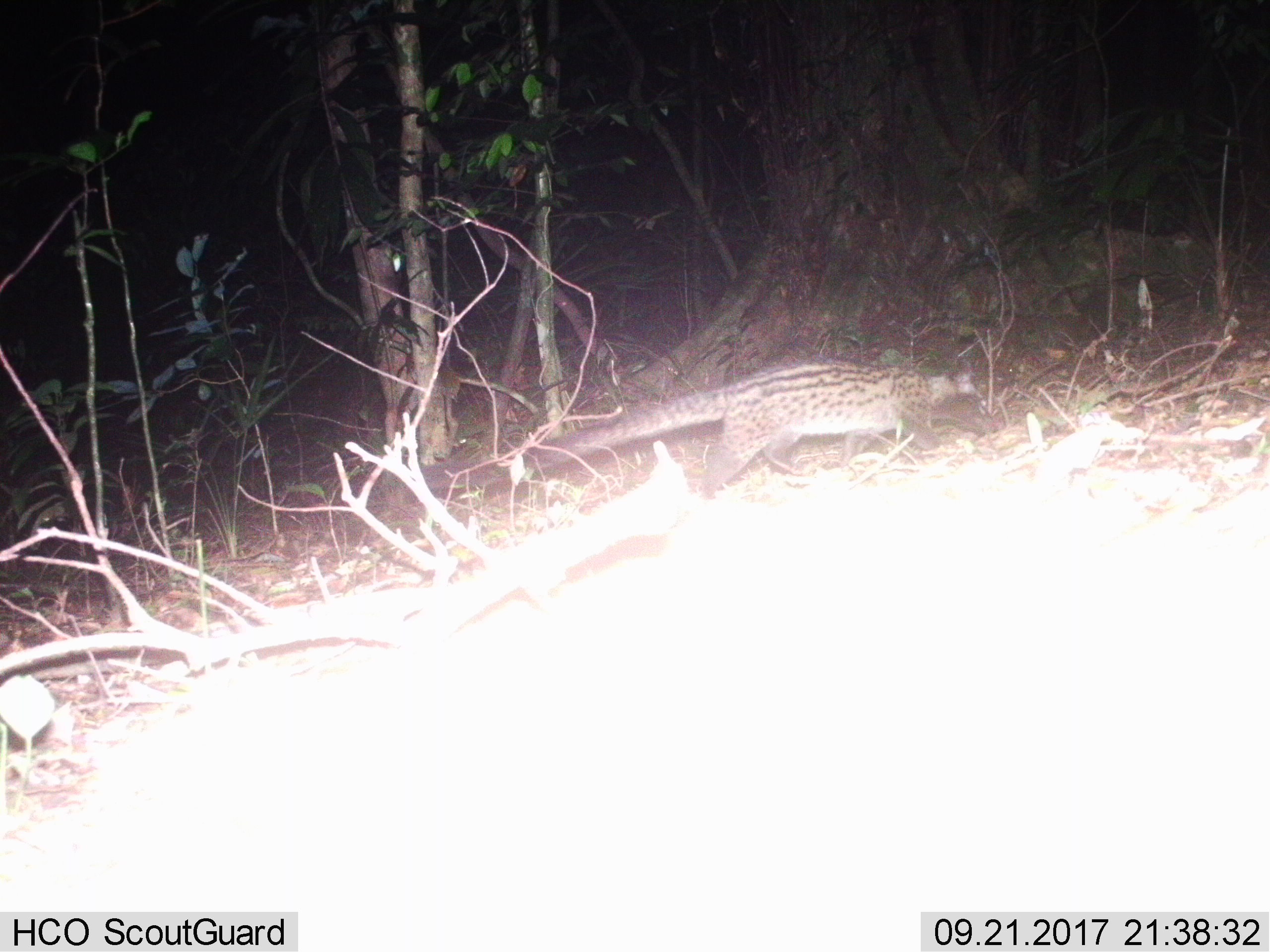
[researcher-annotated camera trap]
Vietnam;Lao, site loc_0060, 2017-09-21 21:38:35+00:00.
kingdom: Animalia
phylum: Chordata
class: Mammalia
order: Carnivora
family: Viverridae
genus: Paradoxurus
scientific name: Paradoxurus hermaphroditus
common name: common palm civet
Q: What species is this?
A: Common palm civet (Paradoxurus hermaphroditus).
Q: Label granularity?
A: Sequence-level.